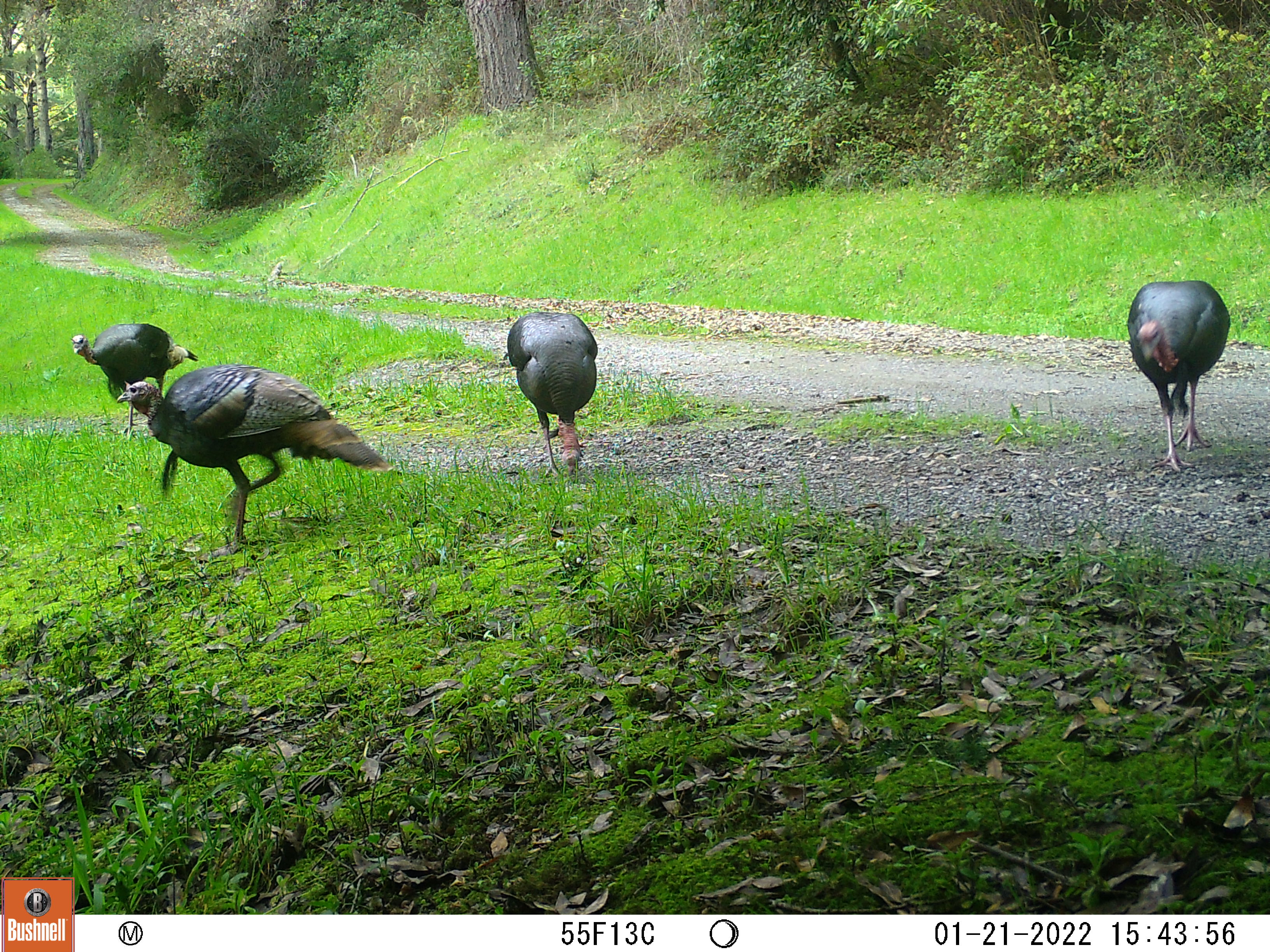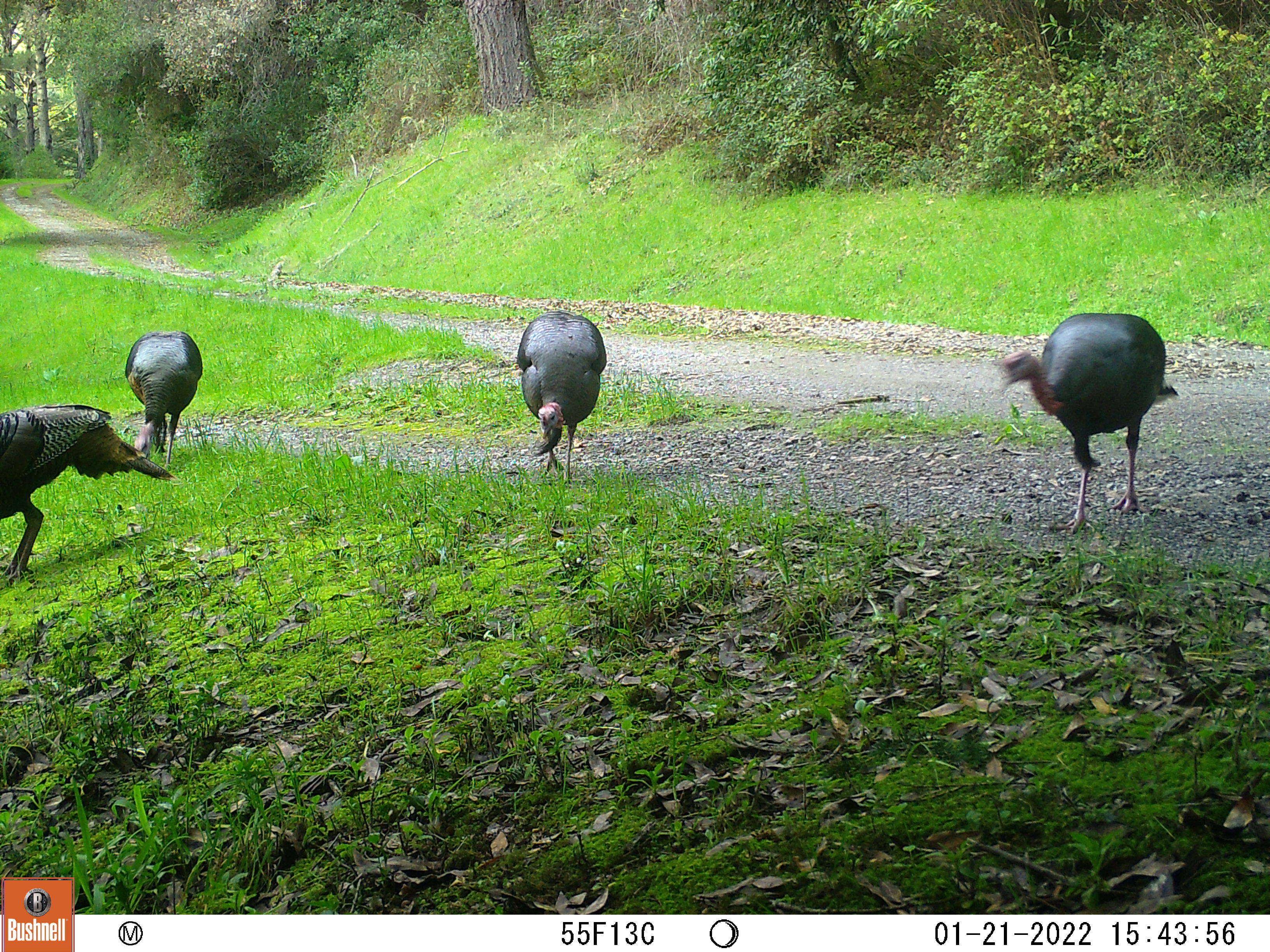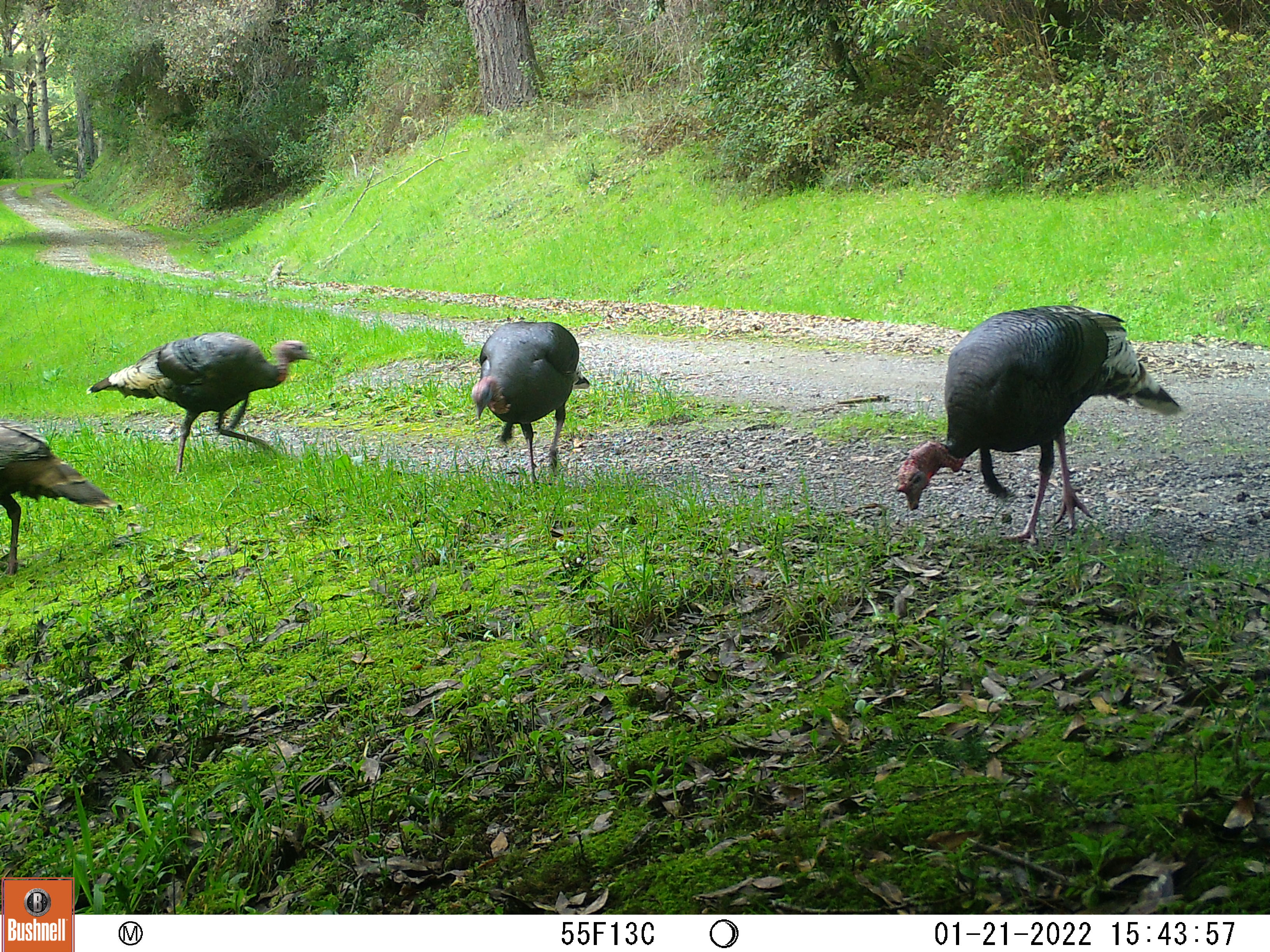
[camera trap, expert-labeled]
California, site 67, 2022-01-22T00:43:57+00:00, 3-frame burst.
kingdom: Animalia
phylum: Chordata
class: Aves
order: Galliformes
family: Phasianidae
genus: Meleagris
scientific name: Meleagris gallopavo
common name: turkey